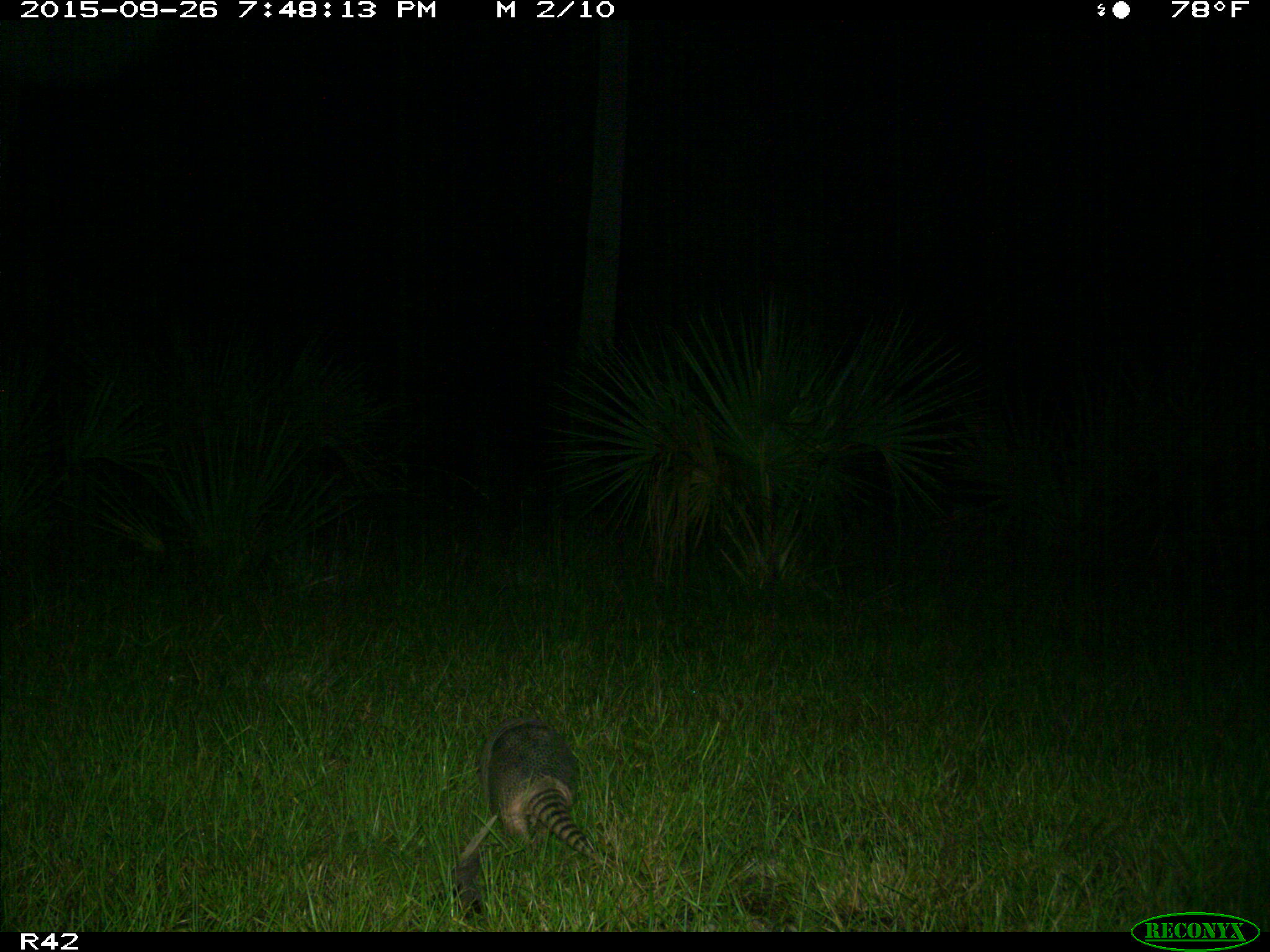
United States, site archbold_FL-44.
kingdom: Animalia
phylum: Chordata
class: Mammalia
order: Cingulata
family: Dasypodidae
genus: Dasypus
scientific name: Dasypus novemcinctus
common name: nine-banded armadillo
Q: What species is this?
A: Dasypus novemcinctus (nine-banded armadillo).